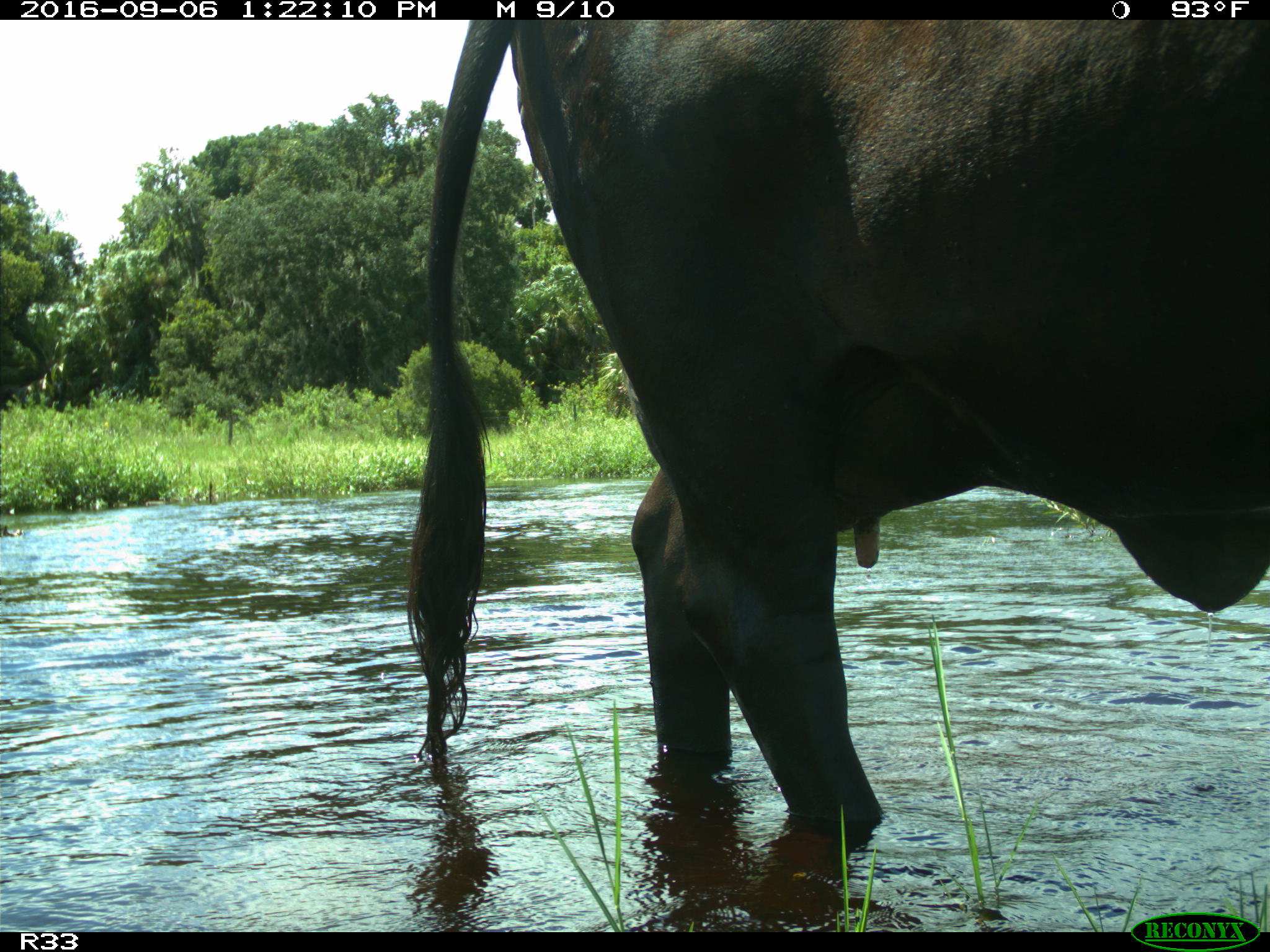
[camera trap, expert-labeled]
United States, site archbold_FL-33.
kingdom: Animalia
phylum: Chordata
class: Mammalia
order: Artiodactyla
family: Bovidae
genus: Bos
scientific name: Bos taurus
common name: domestic cow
Bos taurus (domestic cow).